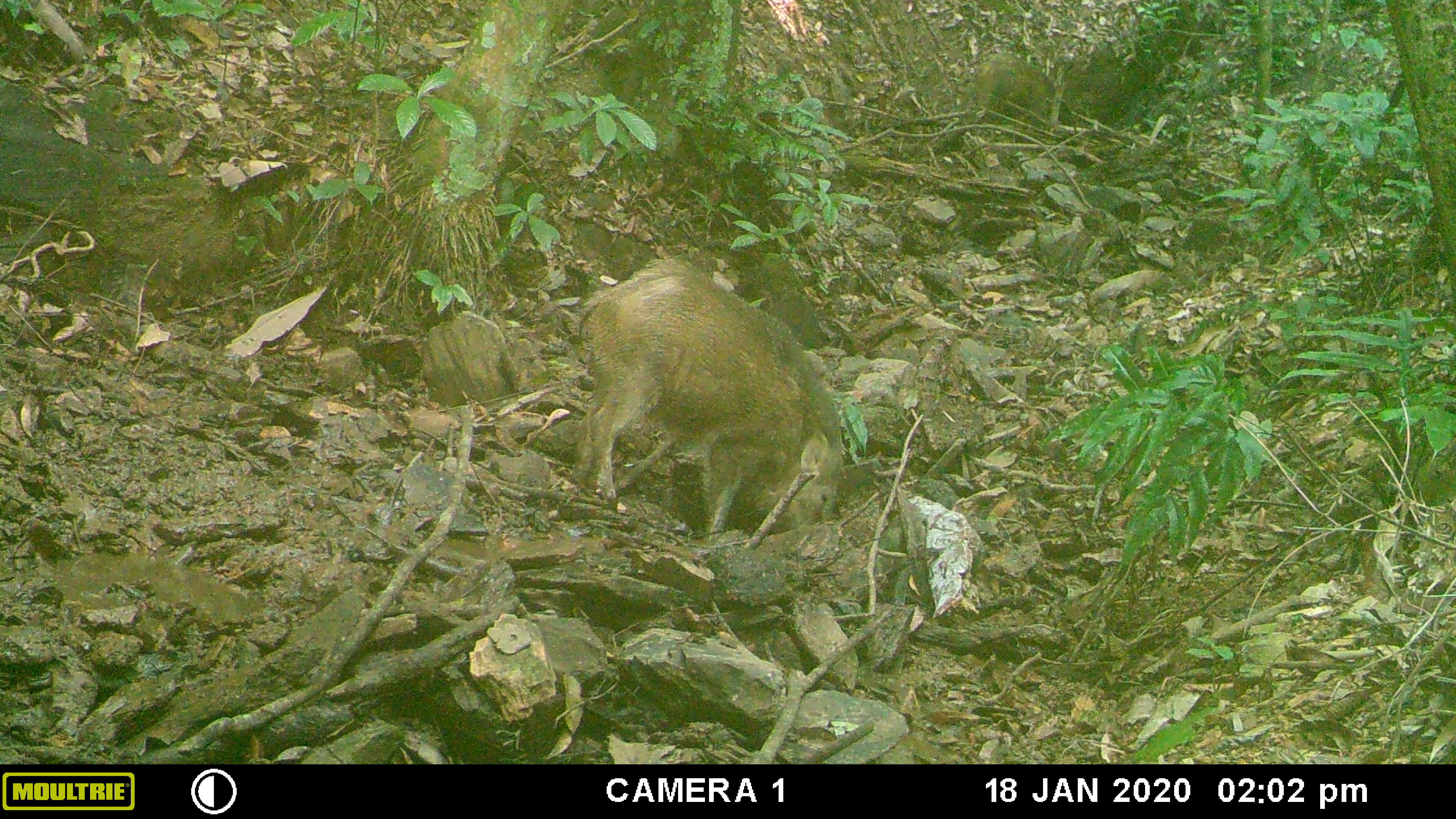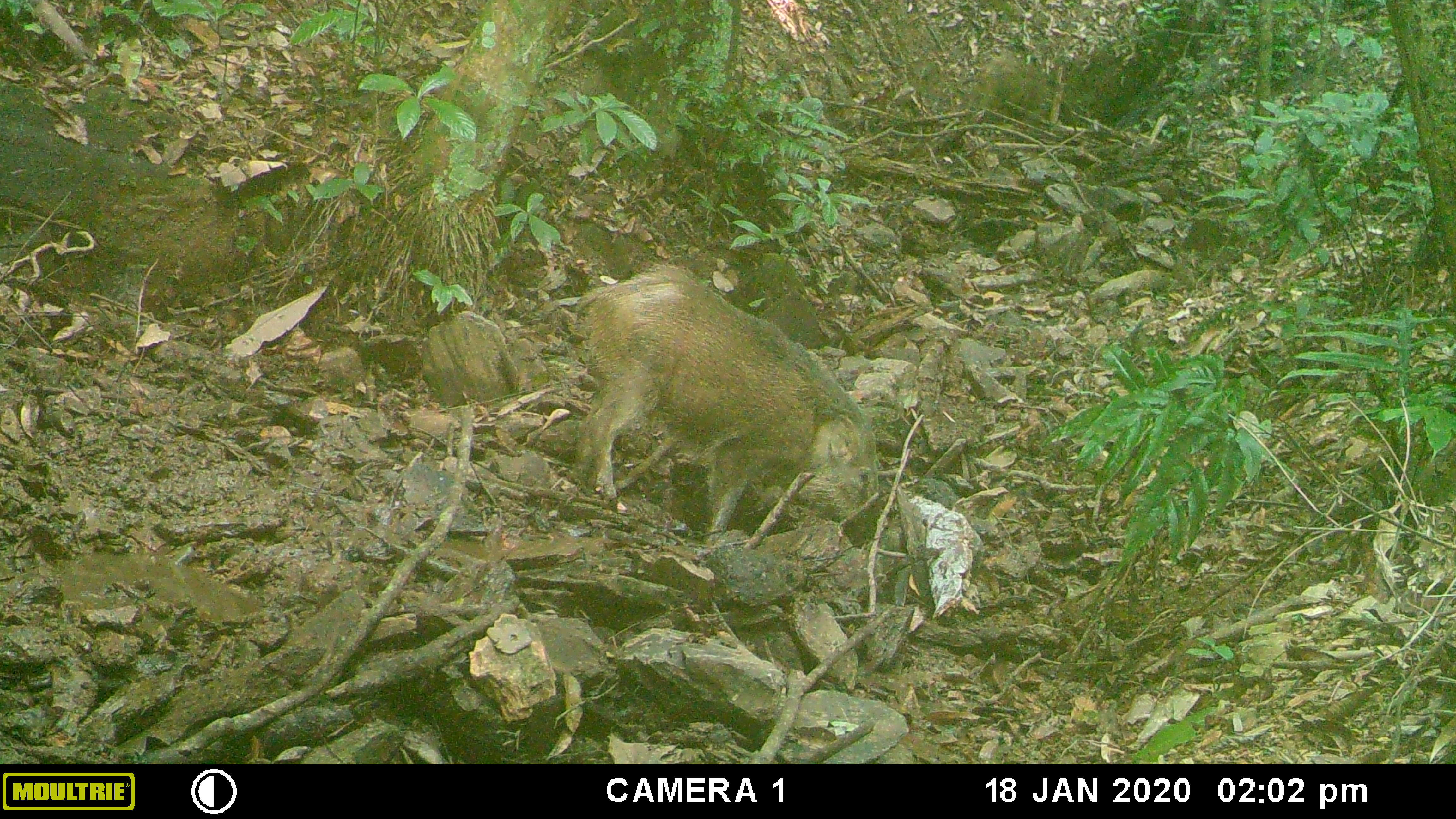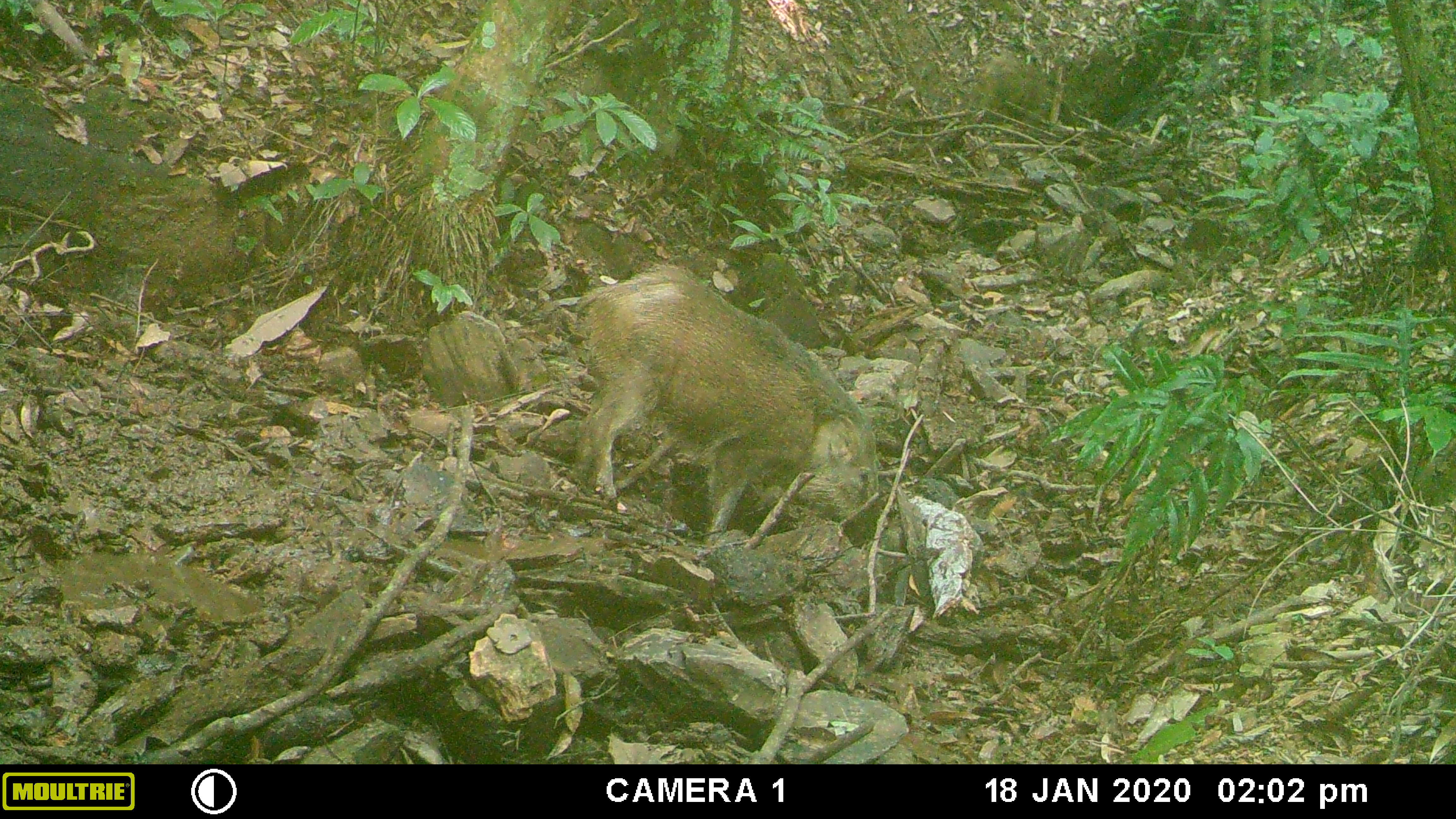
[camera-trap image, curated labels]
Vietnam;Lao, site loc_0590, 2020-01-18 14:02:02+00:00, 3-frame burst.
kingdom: Animalia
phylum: Chordata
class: Mammalia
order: Artiodactyla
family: Suidae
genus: Sus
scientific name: Sus scrofa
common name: eurasian wild pig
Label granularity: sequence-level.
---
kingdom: Animalia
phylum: Chordata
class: Aves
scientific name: Aves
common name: bird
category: unidentified bird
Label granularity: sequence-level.